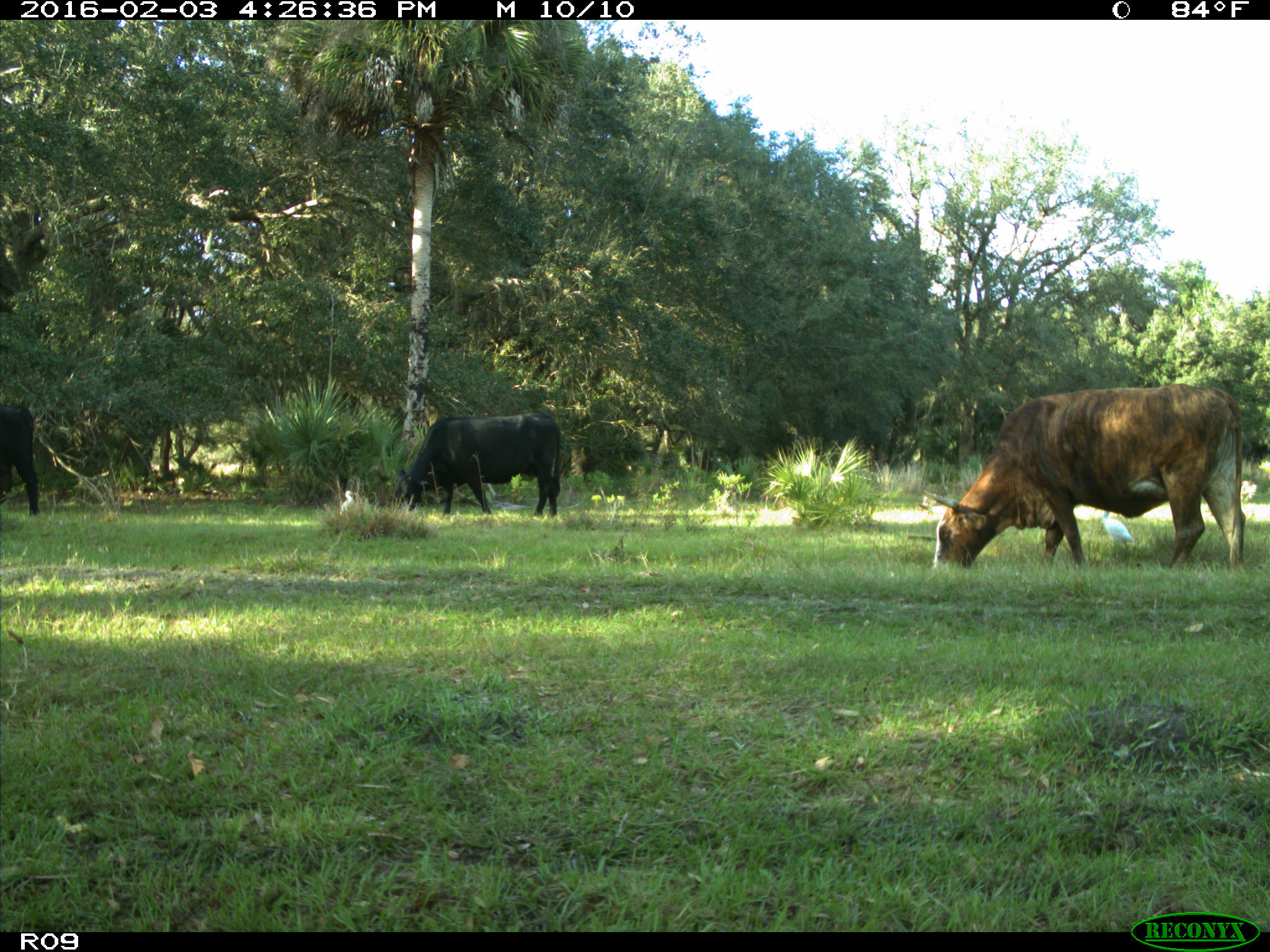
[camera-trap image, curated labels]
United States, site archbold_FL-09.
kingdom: Animalia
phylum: Chordata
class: Mammalia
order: Artiodactyla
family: Bovidae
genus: Bos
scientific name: Bos taurus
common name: domestic cow